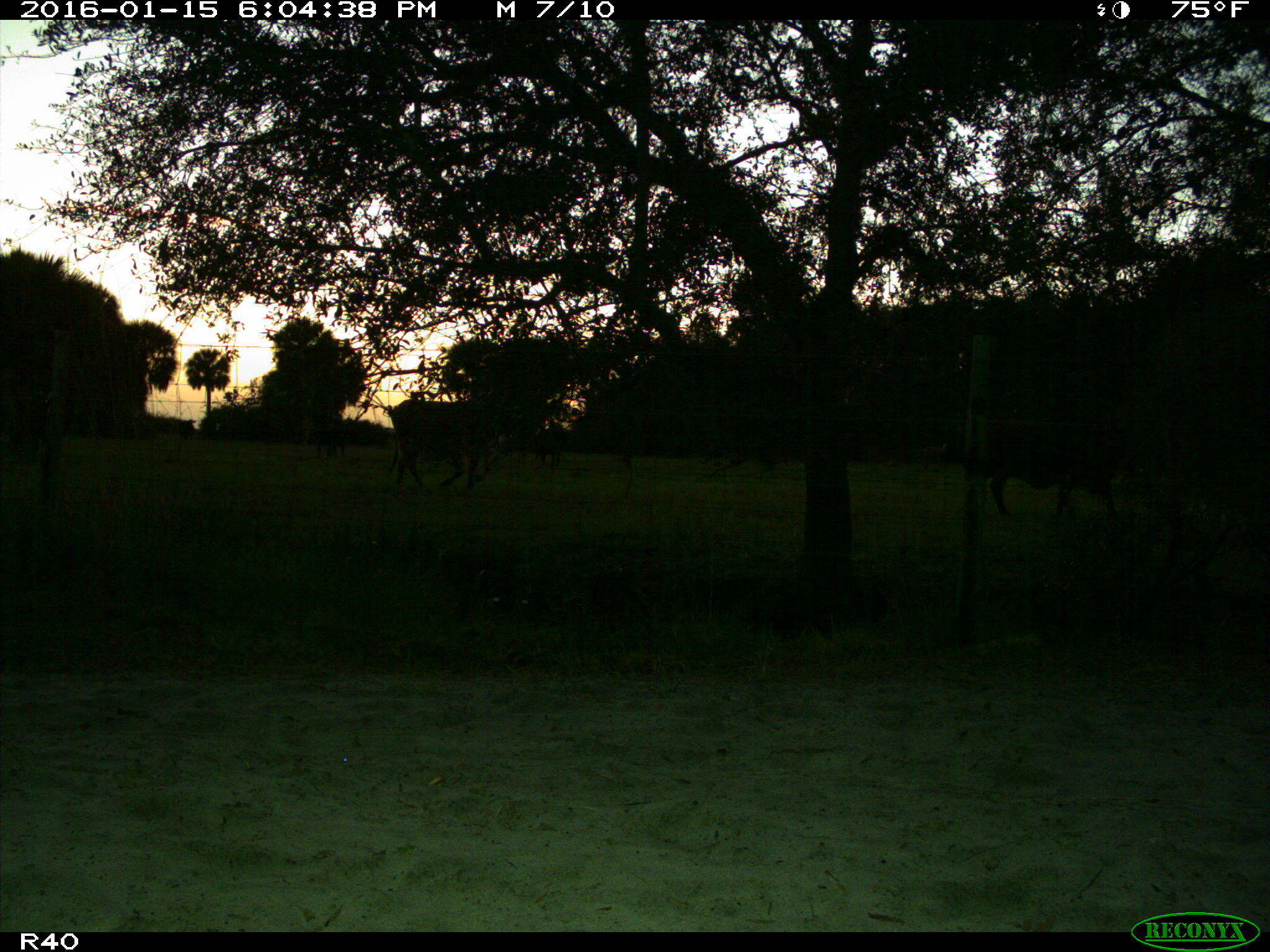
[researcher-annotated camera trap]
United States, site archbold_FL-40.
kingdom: Animalia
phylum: Chordata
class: Mammalia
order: Artiodactyla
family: Bovidae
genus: Bos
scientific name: Bos taurus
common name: domestic cow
Bos taurus (domestic cow).